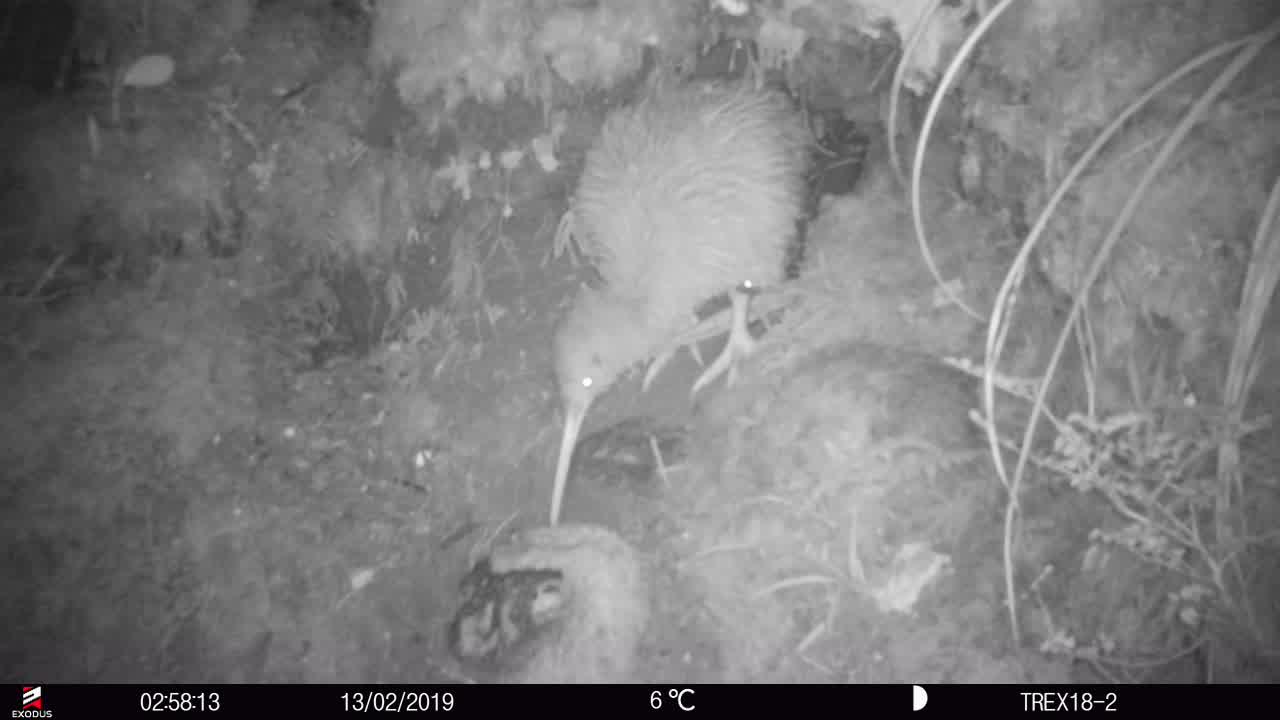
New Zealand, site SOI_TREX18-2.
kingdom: Animalia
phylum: Chordata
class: Aves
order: Apterygiformes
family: Apterygidae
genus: Apteryx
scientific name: Apteryx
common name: kiwi